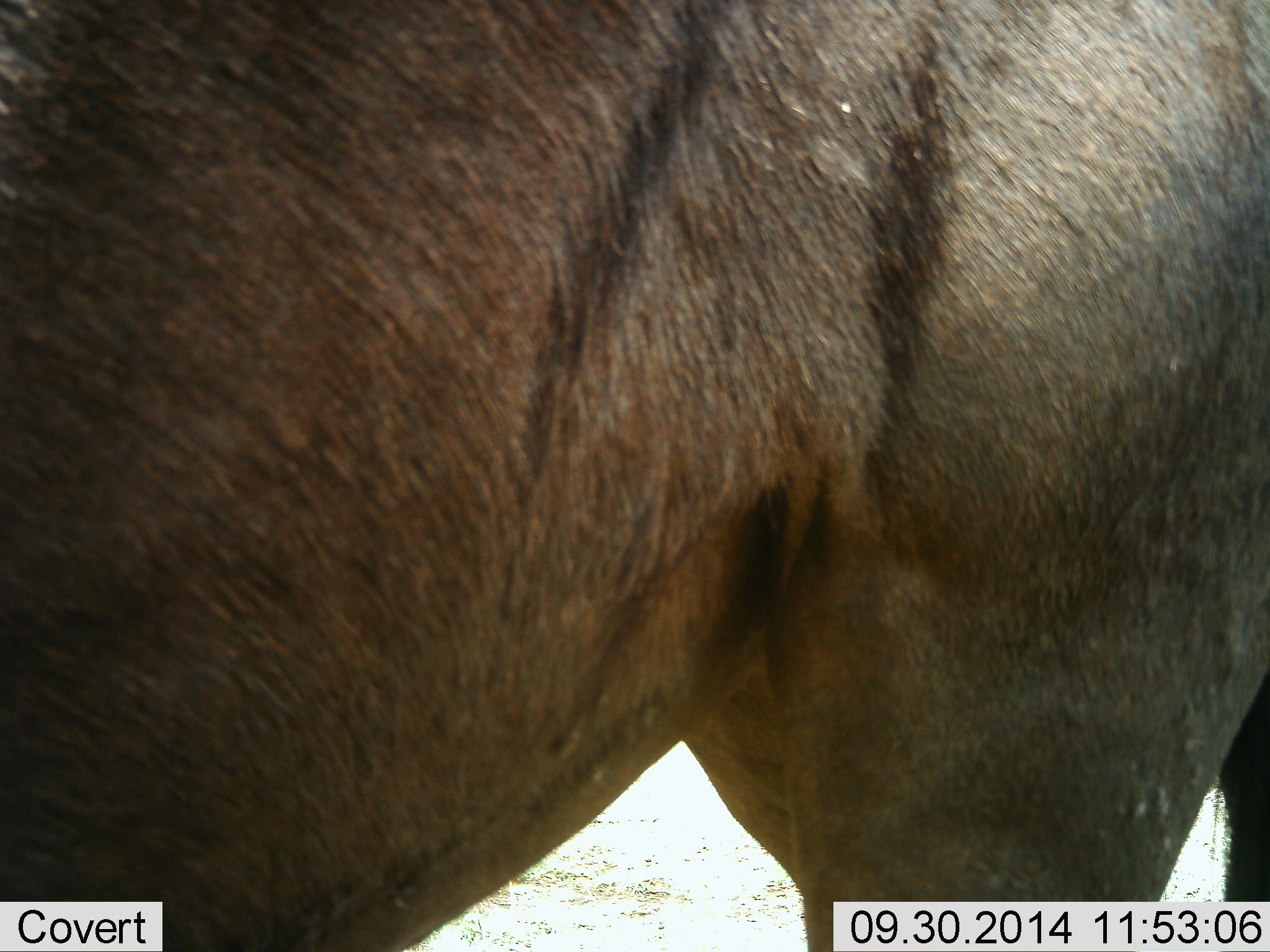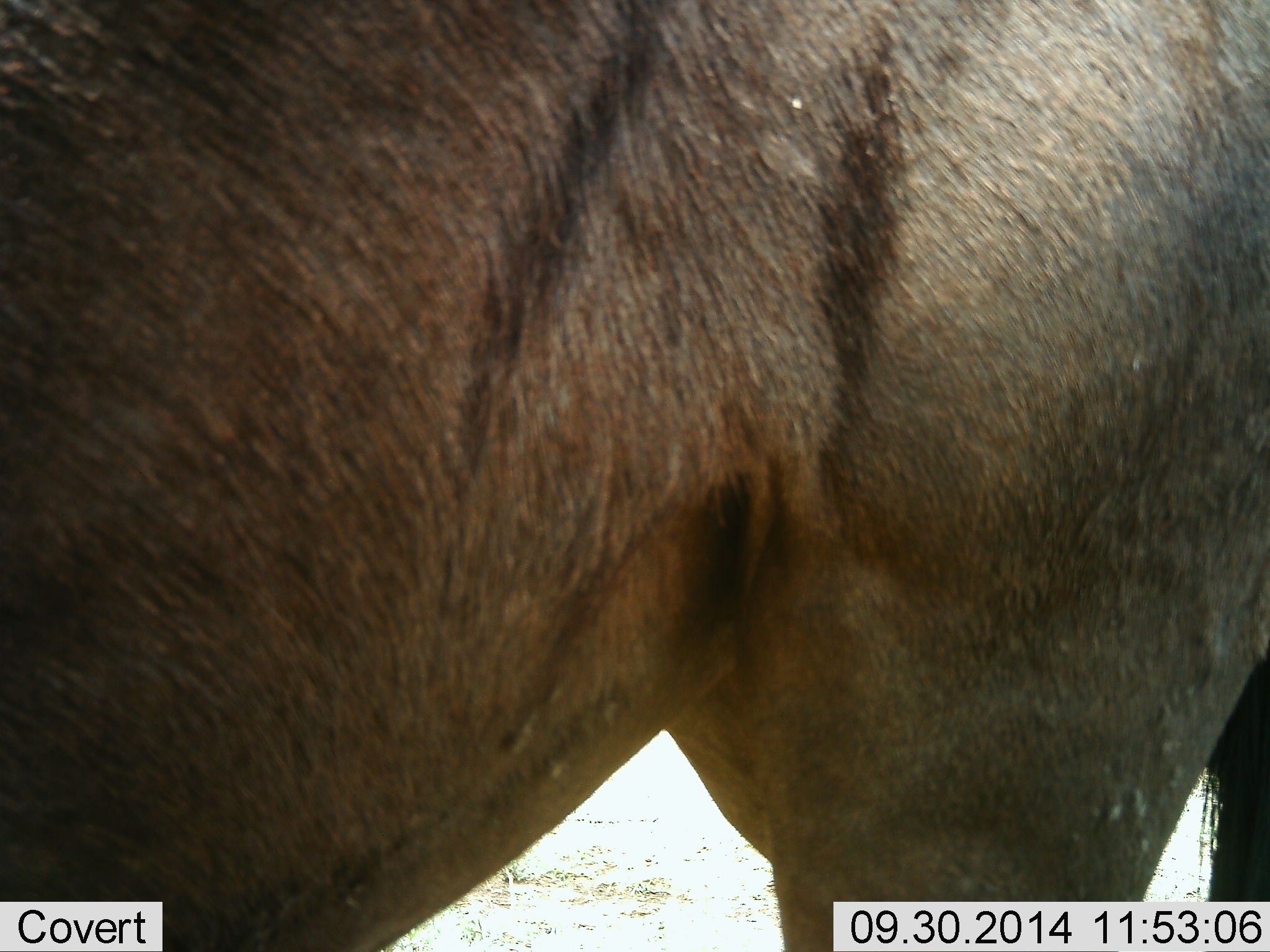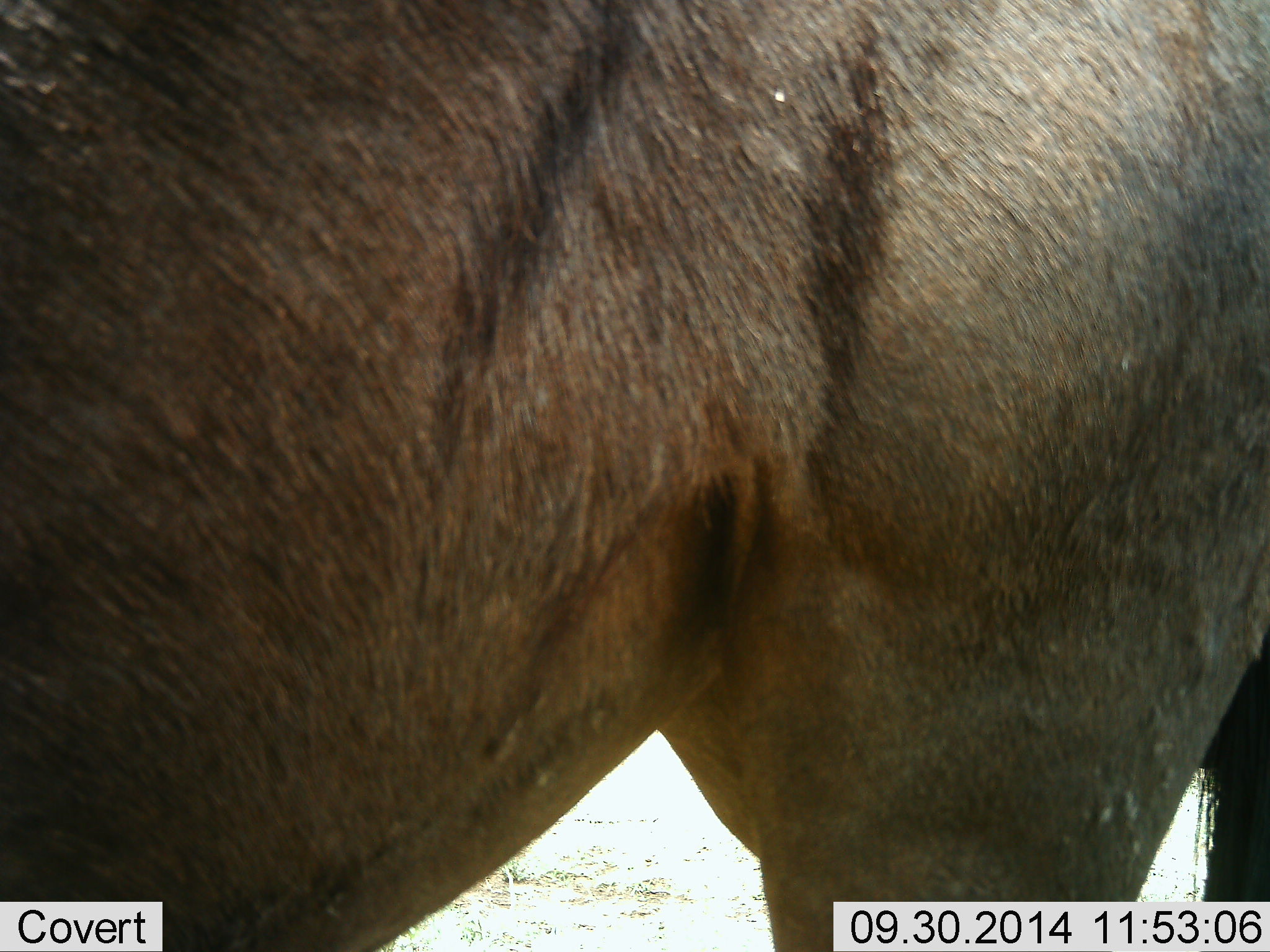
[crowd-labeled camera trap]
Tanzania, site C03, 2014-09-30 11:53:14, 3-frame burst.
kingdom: Animalia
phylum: Chordata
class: Mammalia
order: Artiodactyla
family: Bovidae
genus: Connochaetes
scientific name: Connochaetes taurinus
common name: blue wildebeest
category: wildebeest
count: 1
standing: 100%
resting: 0%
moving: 0%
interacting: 0%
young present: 0%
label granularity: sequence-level